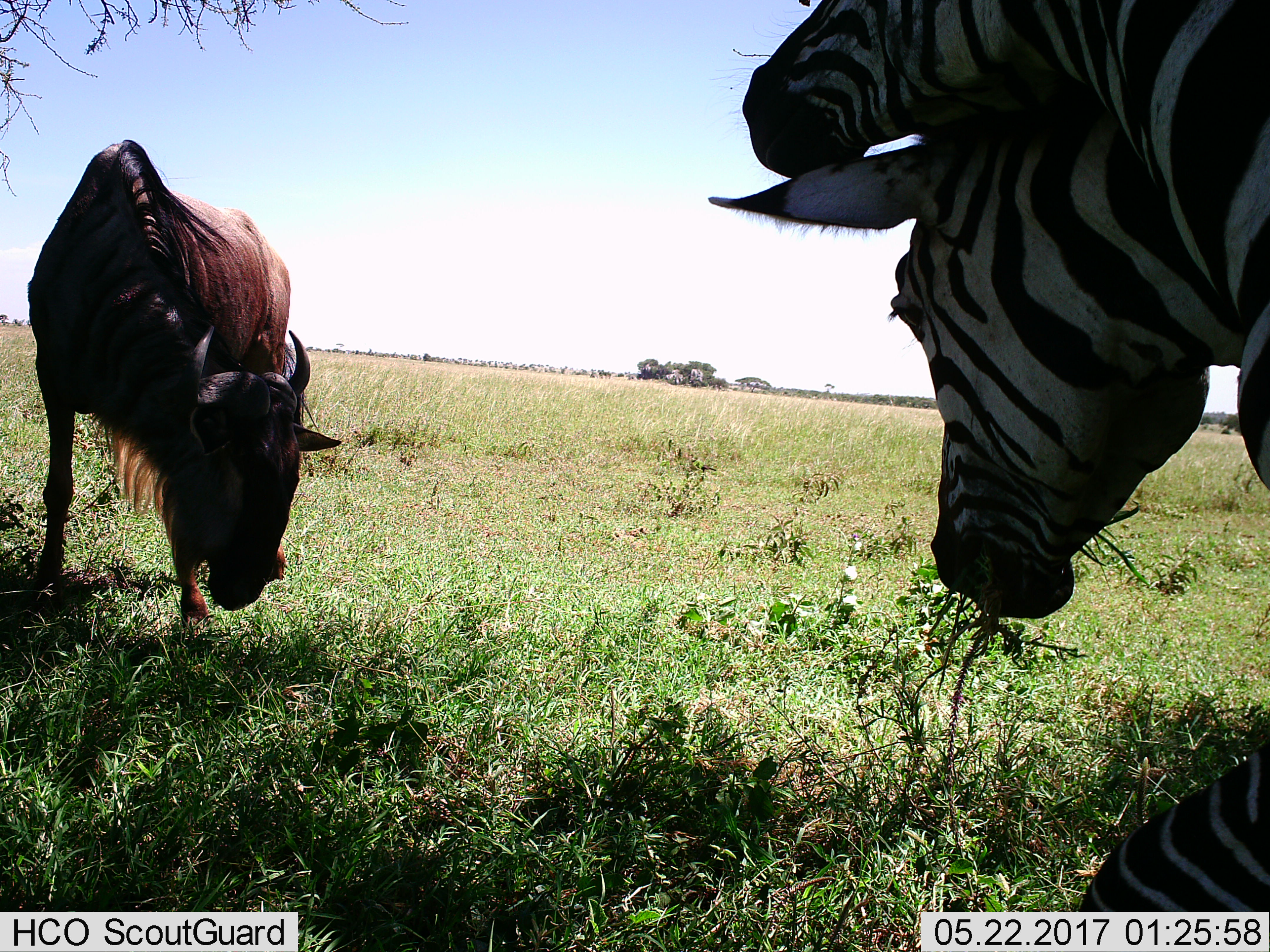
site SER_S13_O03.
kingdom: Animalia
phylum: Chordata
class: Mammalia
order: Artiodactyla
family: Bovidae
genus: Connochaetes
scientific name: Connochaetes taurinus taurinus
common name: blue wildebeest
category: wildebeestblue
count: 1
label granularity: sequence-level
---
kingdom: Animalia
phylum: Chordata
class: Mammalia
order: Perissodactyla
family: Equidae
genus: Equus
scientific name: Equus quagga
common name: plains zebra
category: zebraplains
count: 2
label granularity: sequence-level